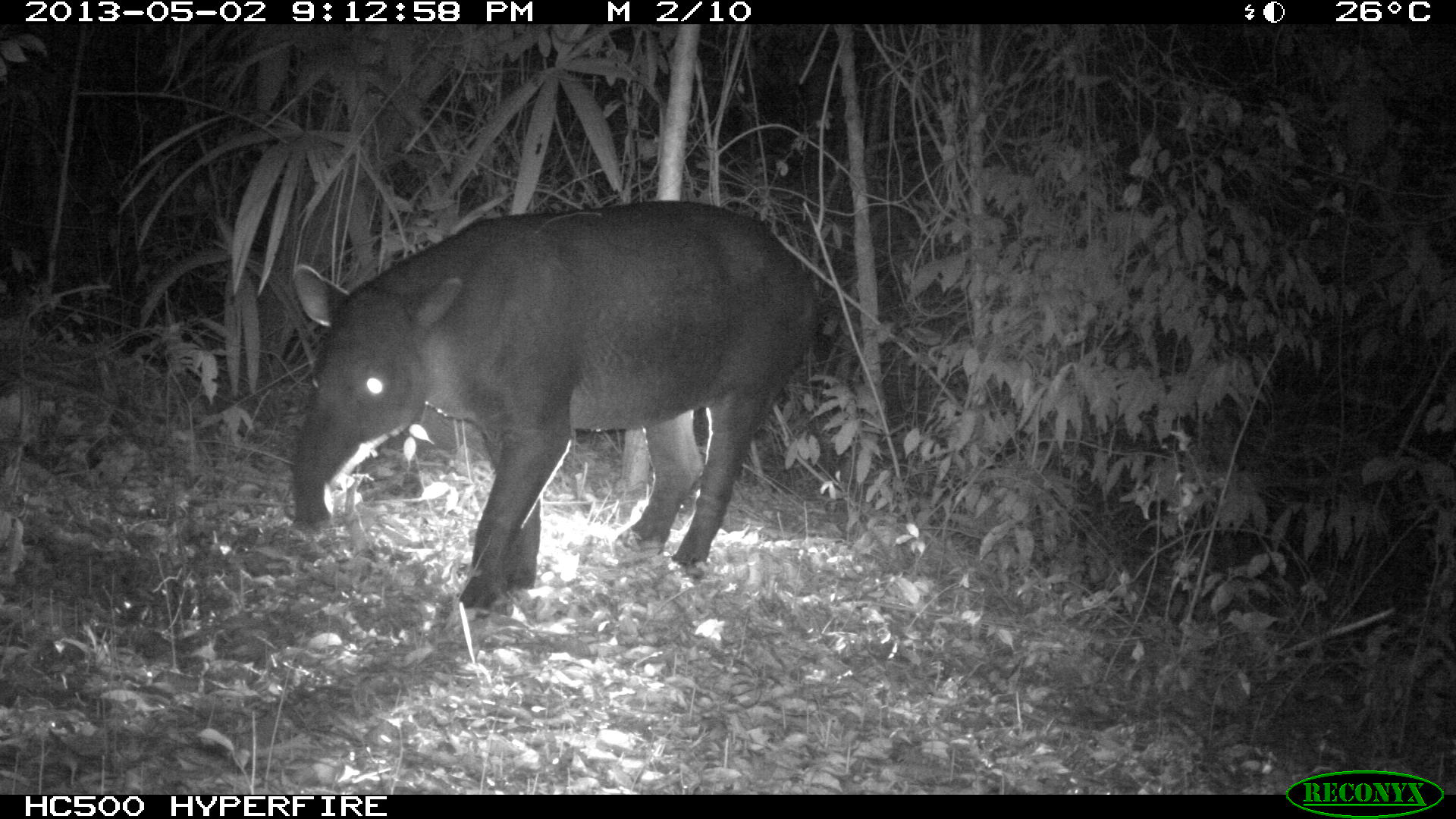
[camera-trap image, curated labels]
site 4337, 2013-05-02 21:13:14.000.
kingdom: Animalia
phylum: Chordata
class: Mammalia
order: Perissodactyla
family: Tapiridae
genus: Tapirus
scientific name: Tapirus bairdii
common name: baird's tapir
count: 1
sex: male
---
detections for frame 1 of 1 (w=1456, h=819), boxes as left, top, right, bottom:
tapirus bairdii: 286, 201, 817, 616